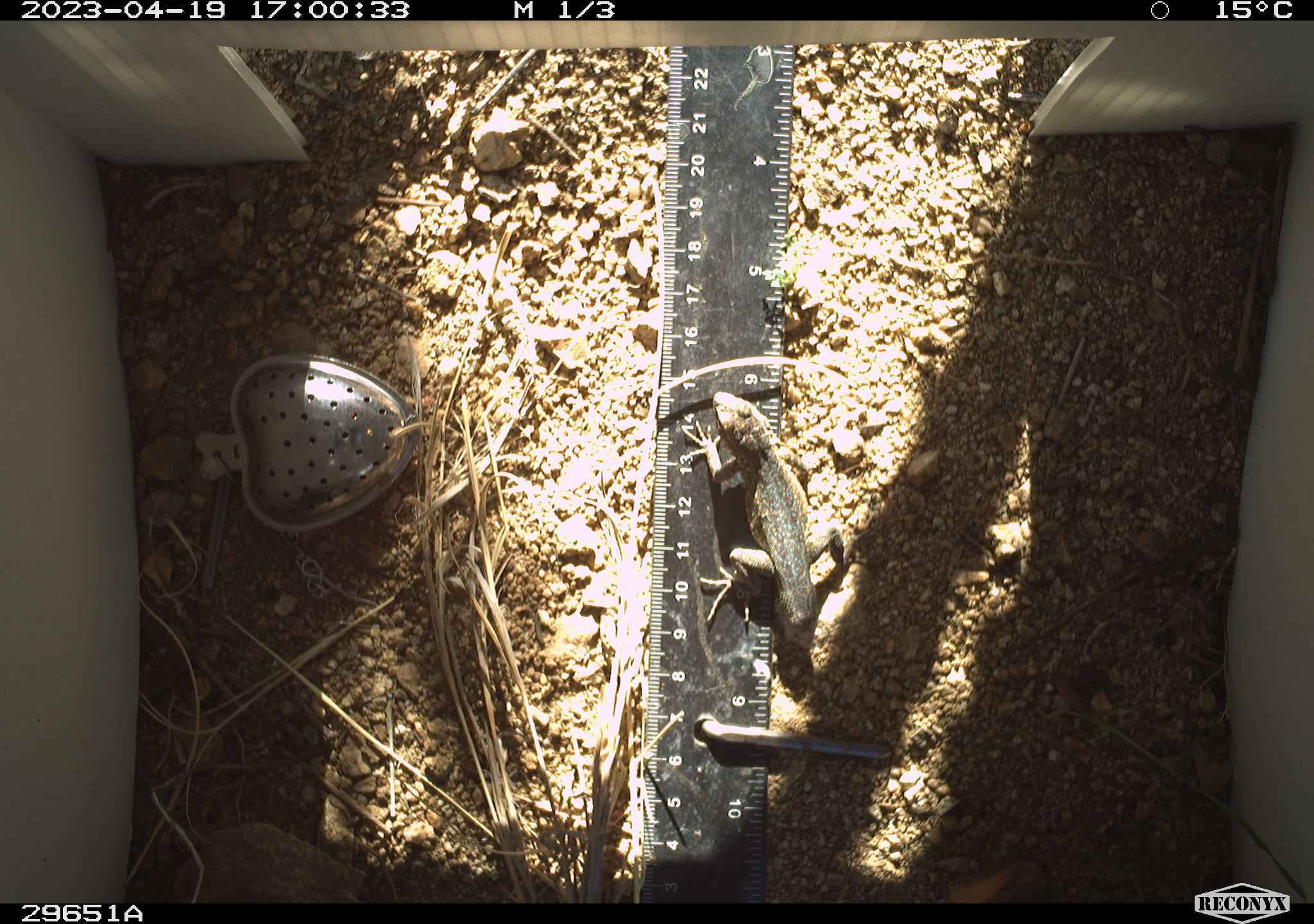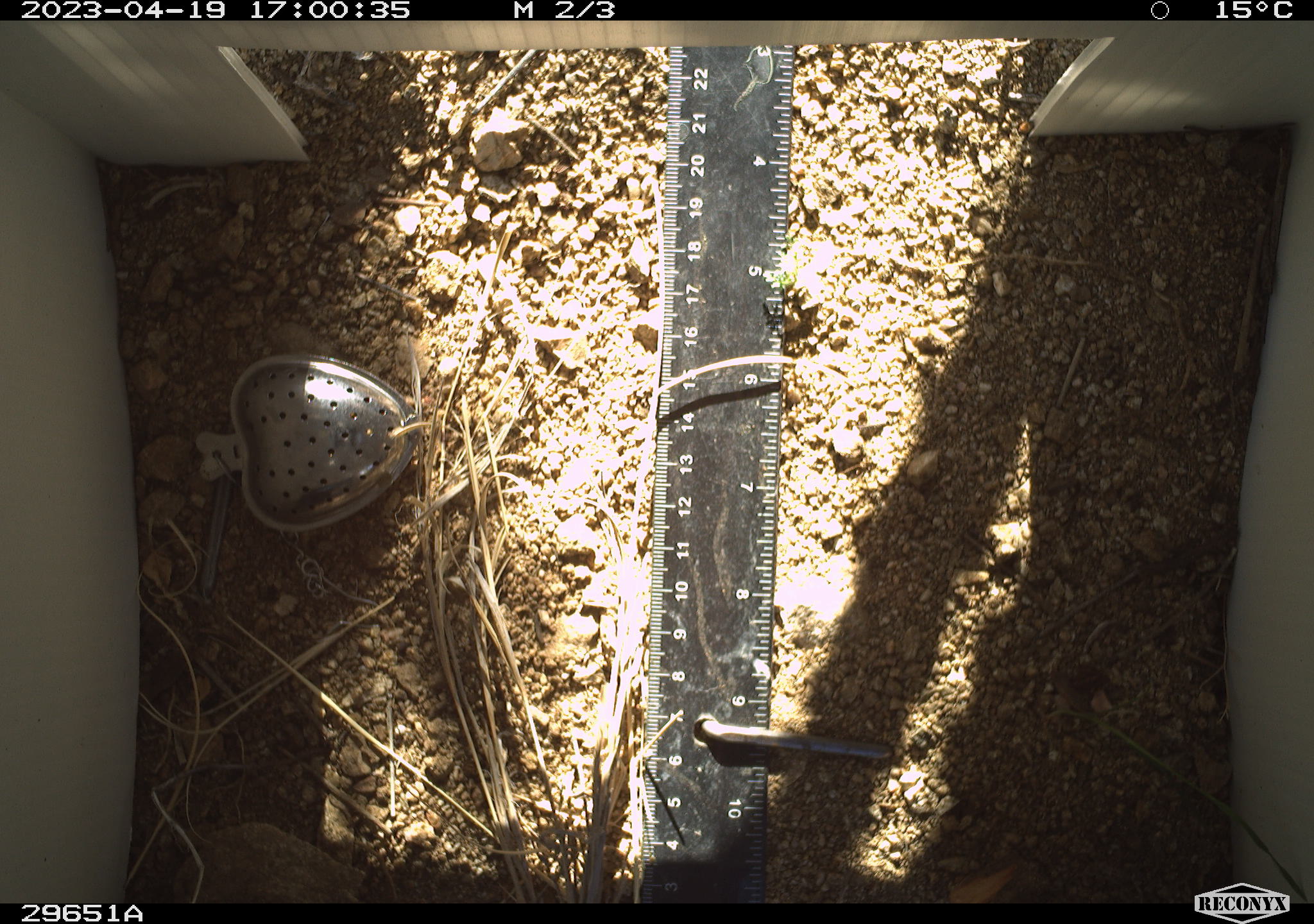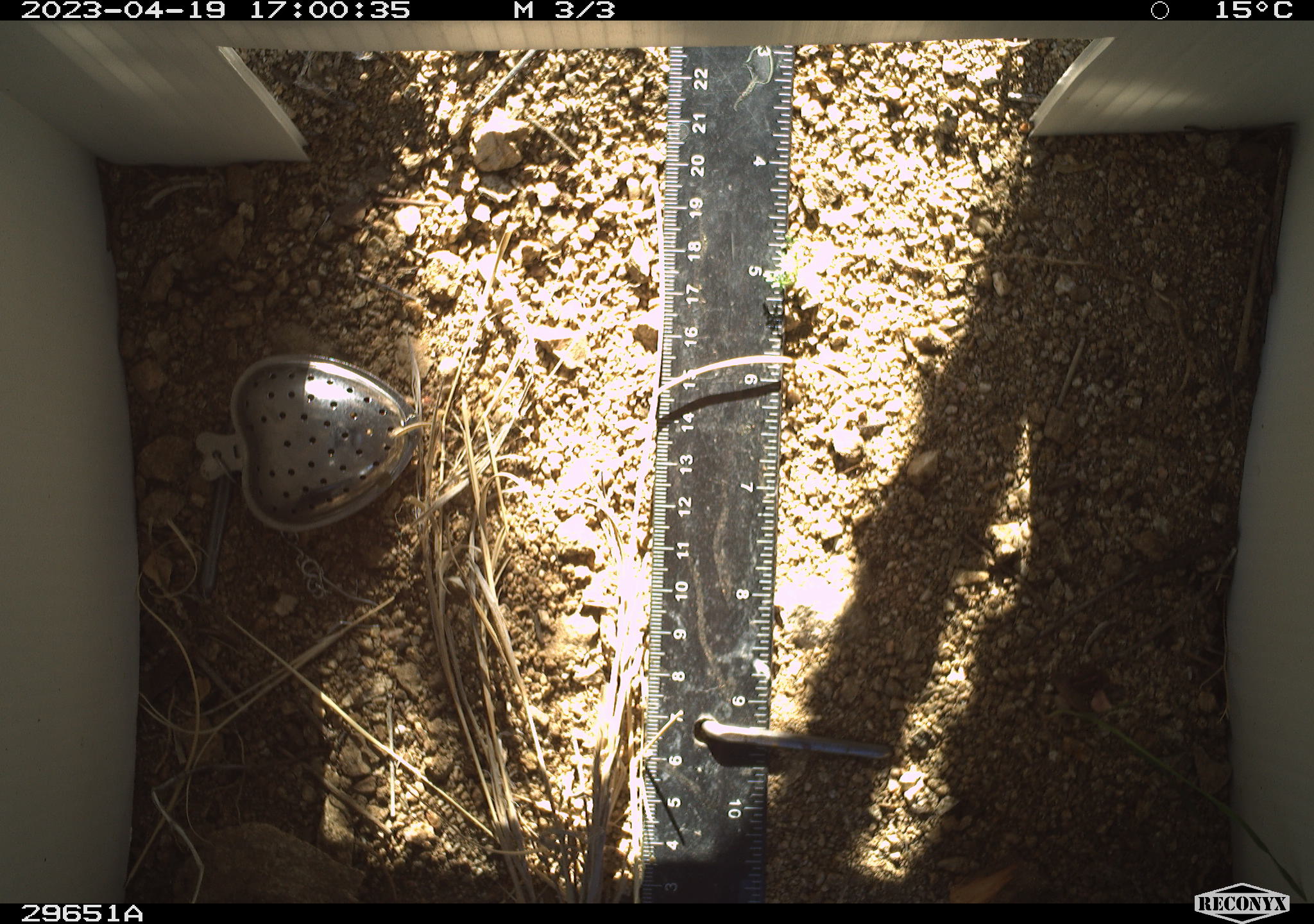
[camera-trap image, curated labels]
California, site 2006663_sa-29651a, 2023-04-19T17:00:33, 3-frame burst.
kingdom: Animalia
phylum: Chordata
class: Reptilia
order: Squamata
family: Phrynosomatidae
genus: Uta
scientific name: Uta stansburiana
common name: common side-blotched lizard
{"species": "common side-blotched lizard (Uta stansburiana)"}